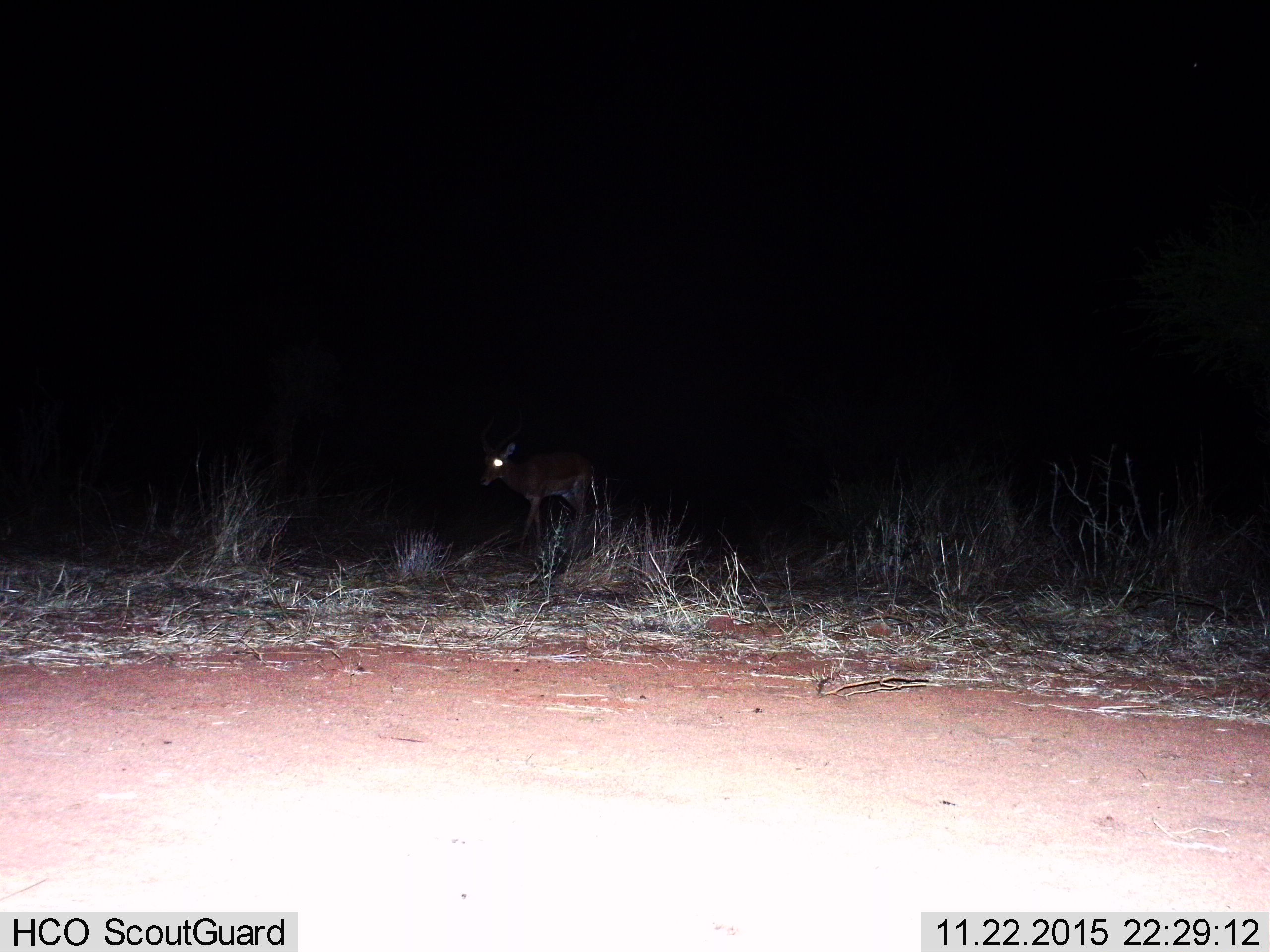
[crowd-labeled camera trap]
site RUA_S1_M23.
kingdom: Animalia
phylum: Chordata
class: Mammalia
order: Artiodactyla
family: Bovidae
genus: Aepyceros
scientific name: Aepyceros melampus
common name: impala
Impala (Aepyceros melampus), count 1. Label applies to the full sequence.